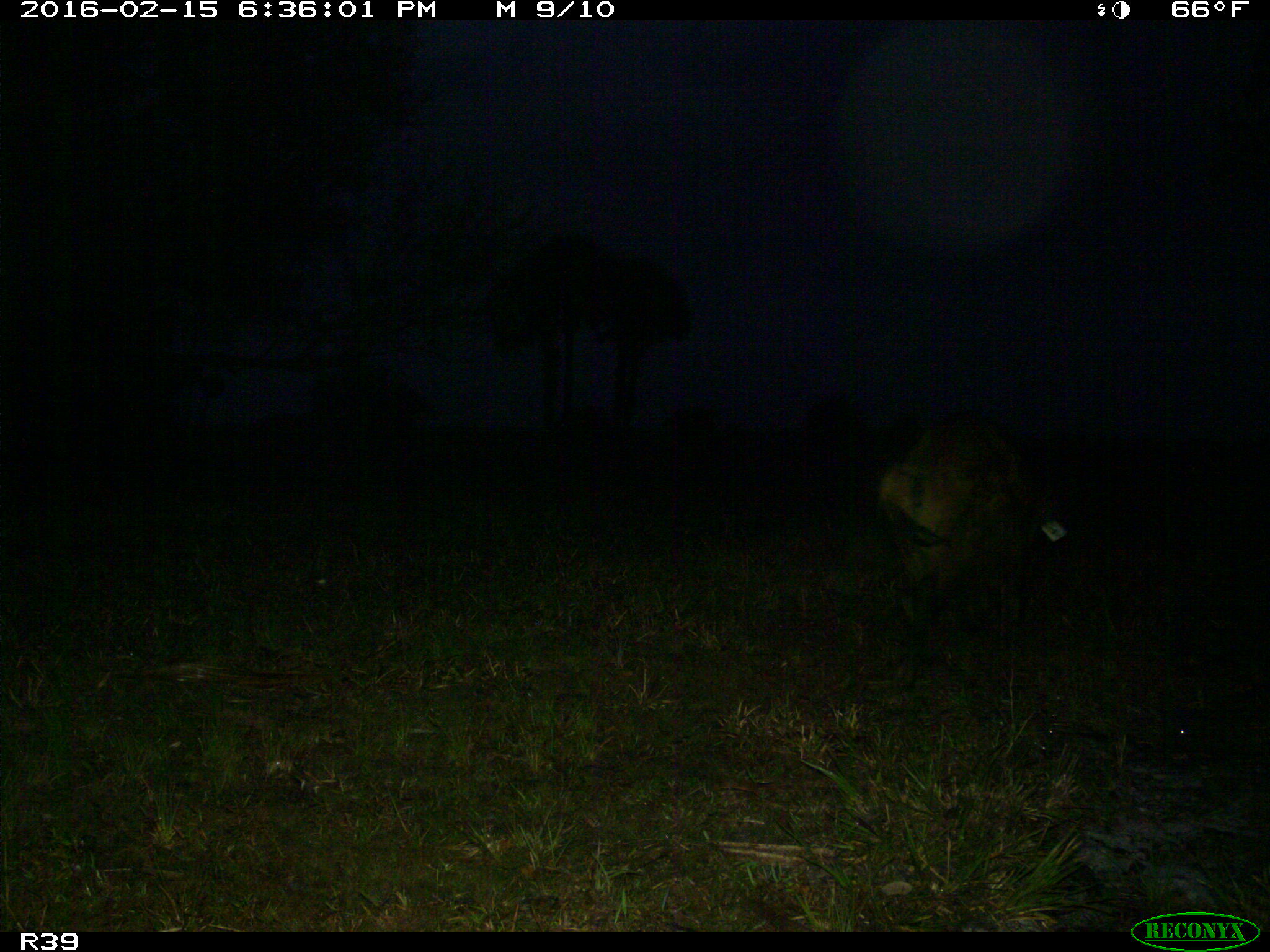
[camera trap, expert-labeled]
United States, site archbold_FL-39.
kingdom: Animalia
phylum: Chordata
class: Mammalia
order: Artiodactyla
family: Suidae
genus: Sus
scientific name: Sus scrofa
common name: wild boar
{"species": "Sus scrofa (wild boar)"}